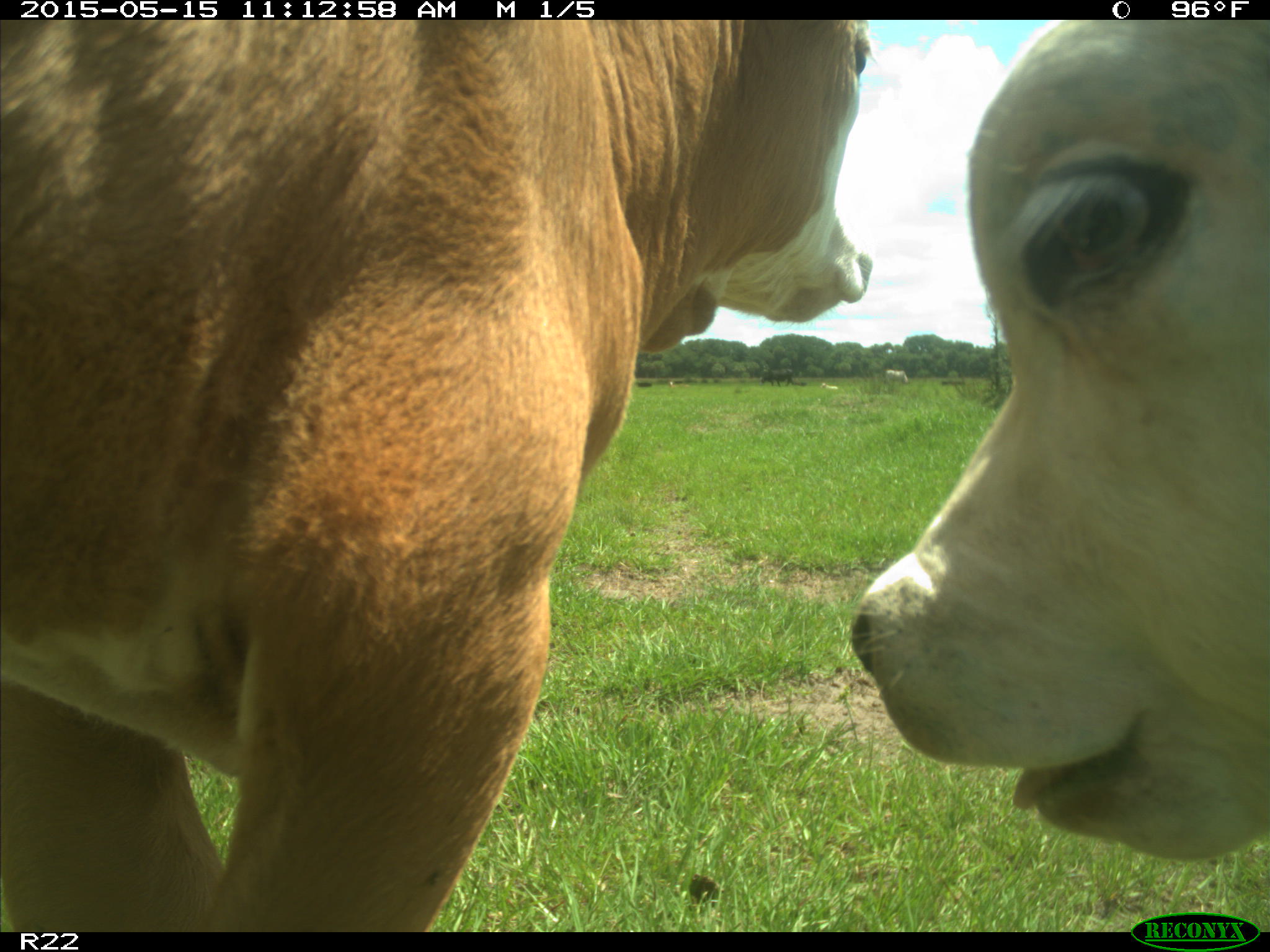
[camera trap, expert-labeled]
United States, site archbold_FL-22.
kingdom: Animalia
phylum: Chordata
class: Mammalia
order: Artiodactyla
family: Bovidae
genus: Bos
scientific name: Bos taurus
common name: domestic cow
Bos taurus (domestic cow).